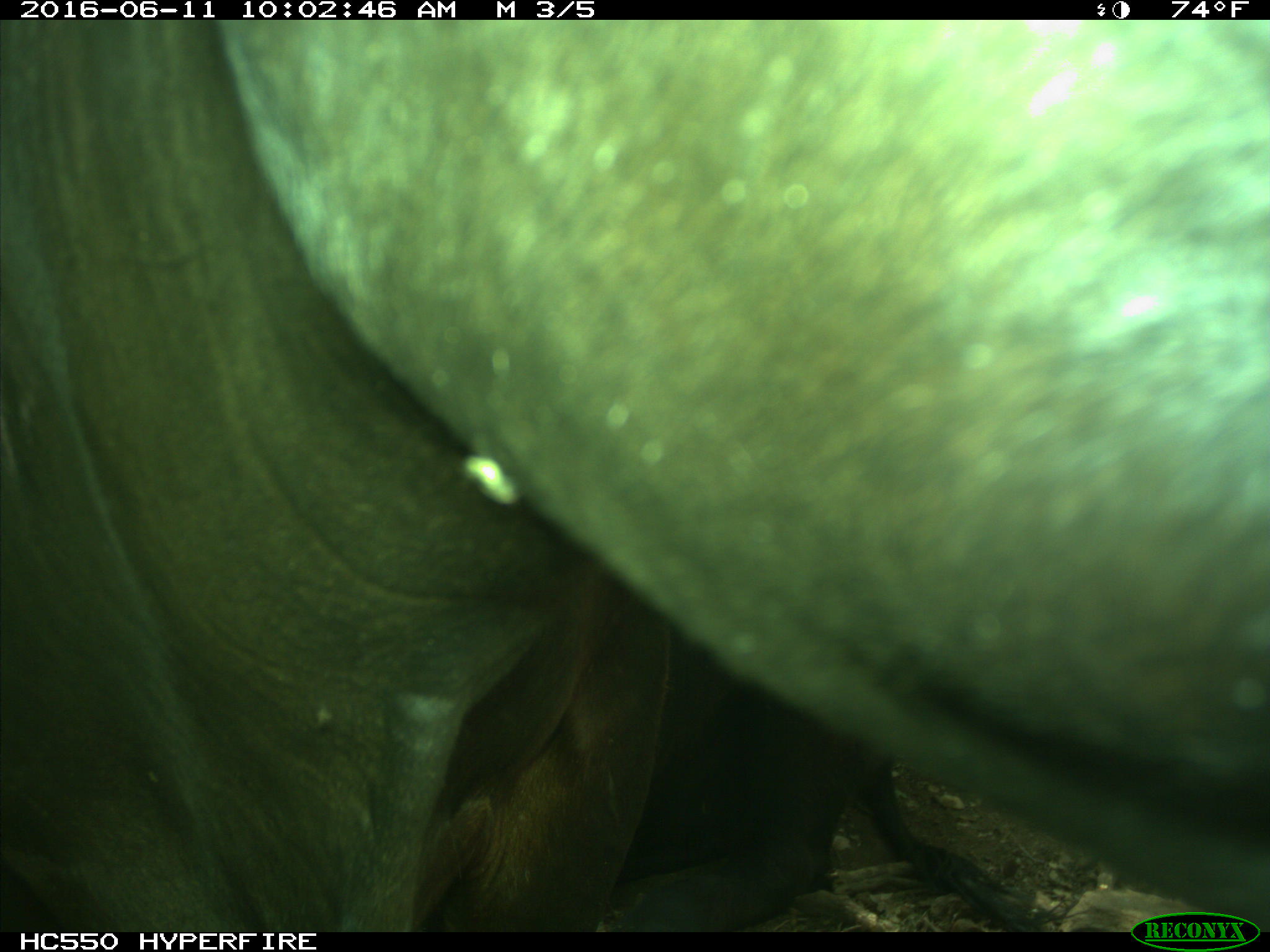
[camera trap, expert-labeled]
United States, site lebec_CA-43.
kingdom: Animalia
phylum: Chordata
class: Mammalia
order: Artiodactyla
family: Bovidae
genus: Bos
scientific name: Bos taurus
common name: domestic cow